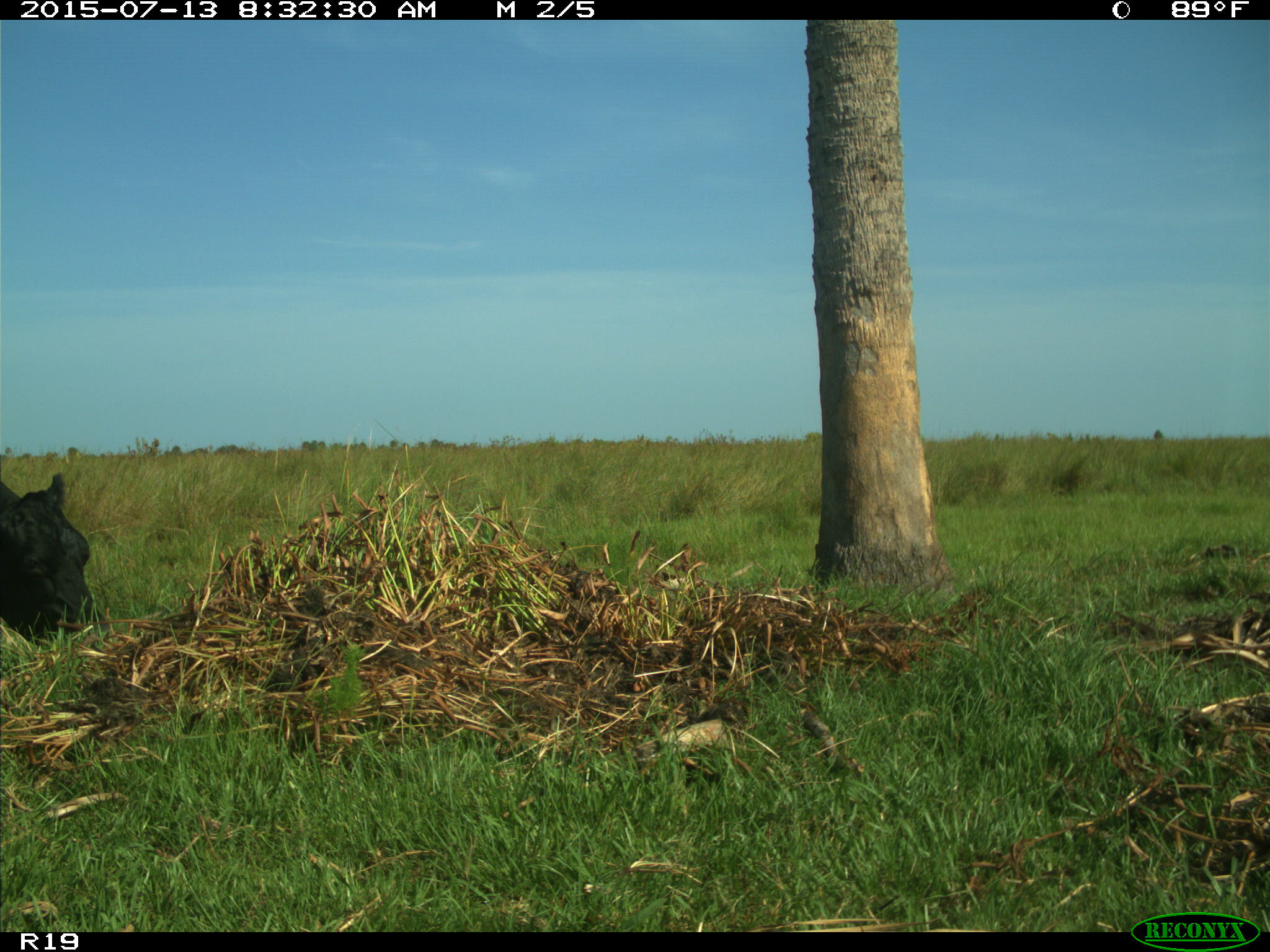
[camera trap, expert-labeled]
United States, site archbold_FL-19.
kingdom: Animalia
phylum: Chordata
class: Mammalia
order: Artiodactyla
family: Bovidae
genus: Bos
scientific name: Bos taurus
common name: domestic cow